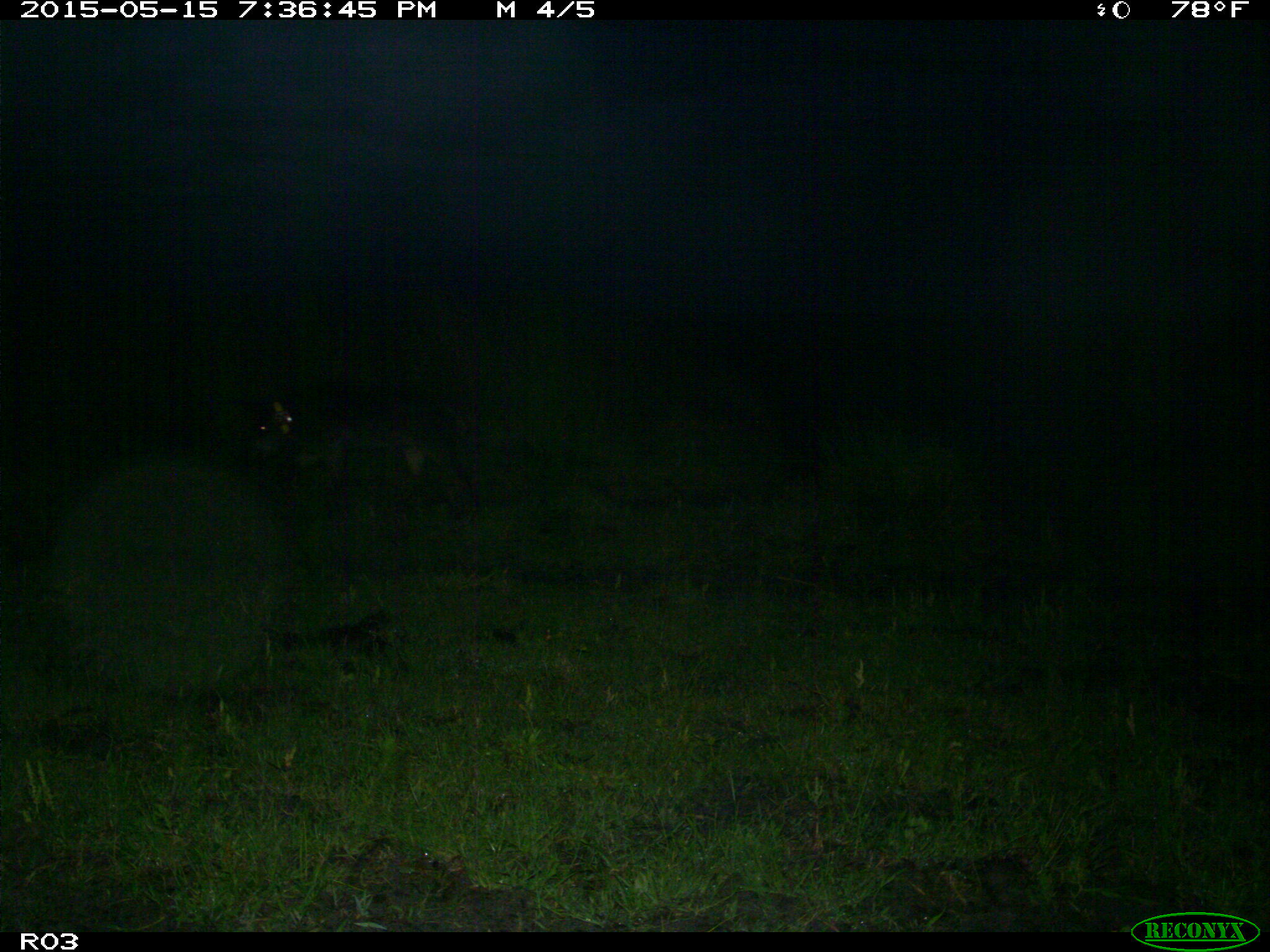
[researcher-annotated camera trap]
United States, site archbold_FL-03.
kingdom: Animalia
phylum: Chordata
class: Mammalia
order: Artiodactyla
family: Suidae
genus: Sus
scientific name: Sus scrofa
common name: wild boar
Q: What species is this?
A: Sus scrofa (wild boar).